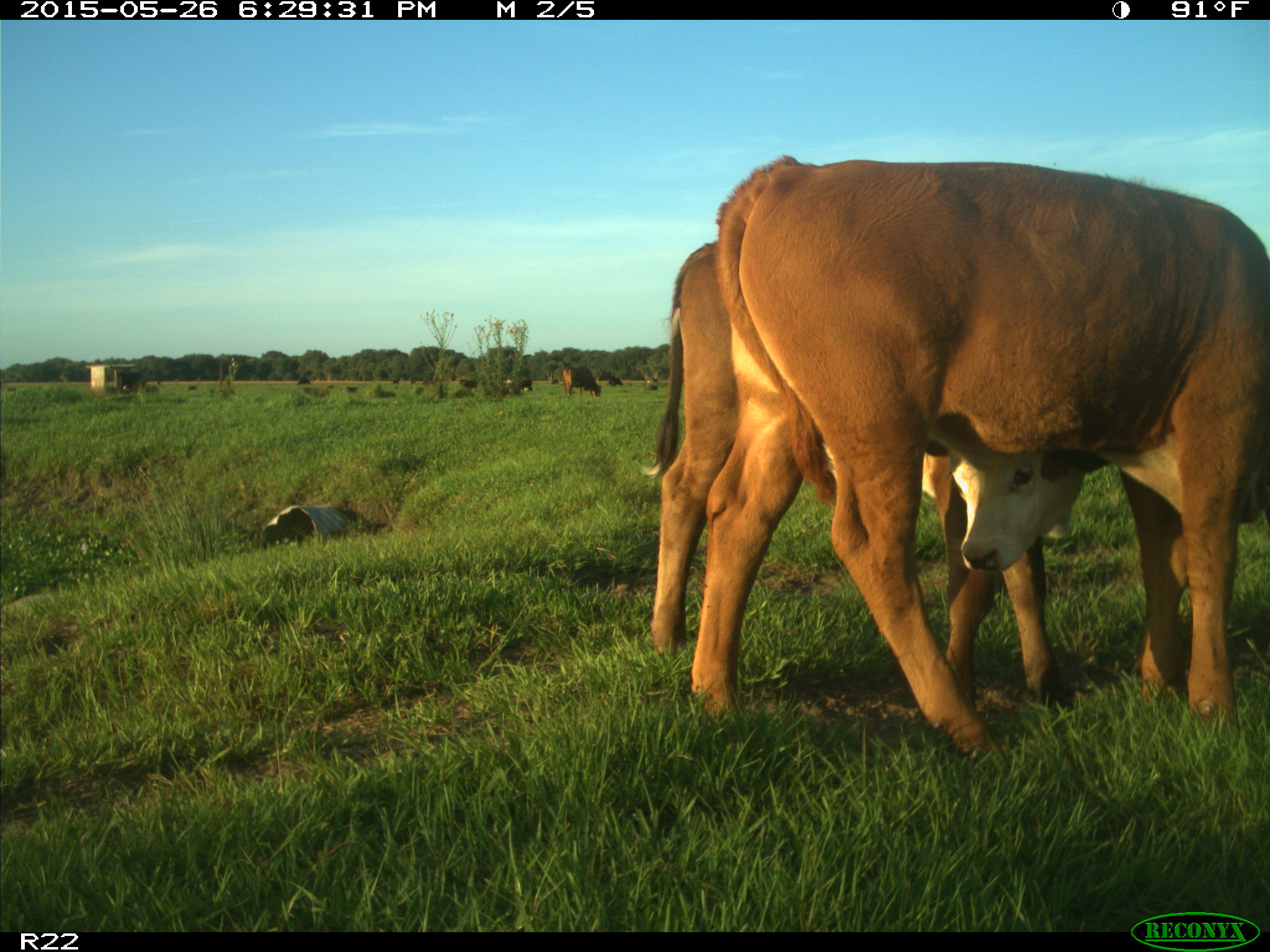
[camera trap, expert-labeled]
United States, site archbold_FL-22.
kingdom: Animalia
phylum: Chordata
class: Mammalia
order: Artiodactyla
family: Bovidae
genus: Bos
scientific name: Bos taurus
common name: domestic cow